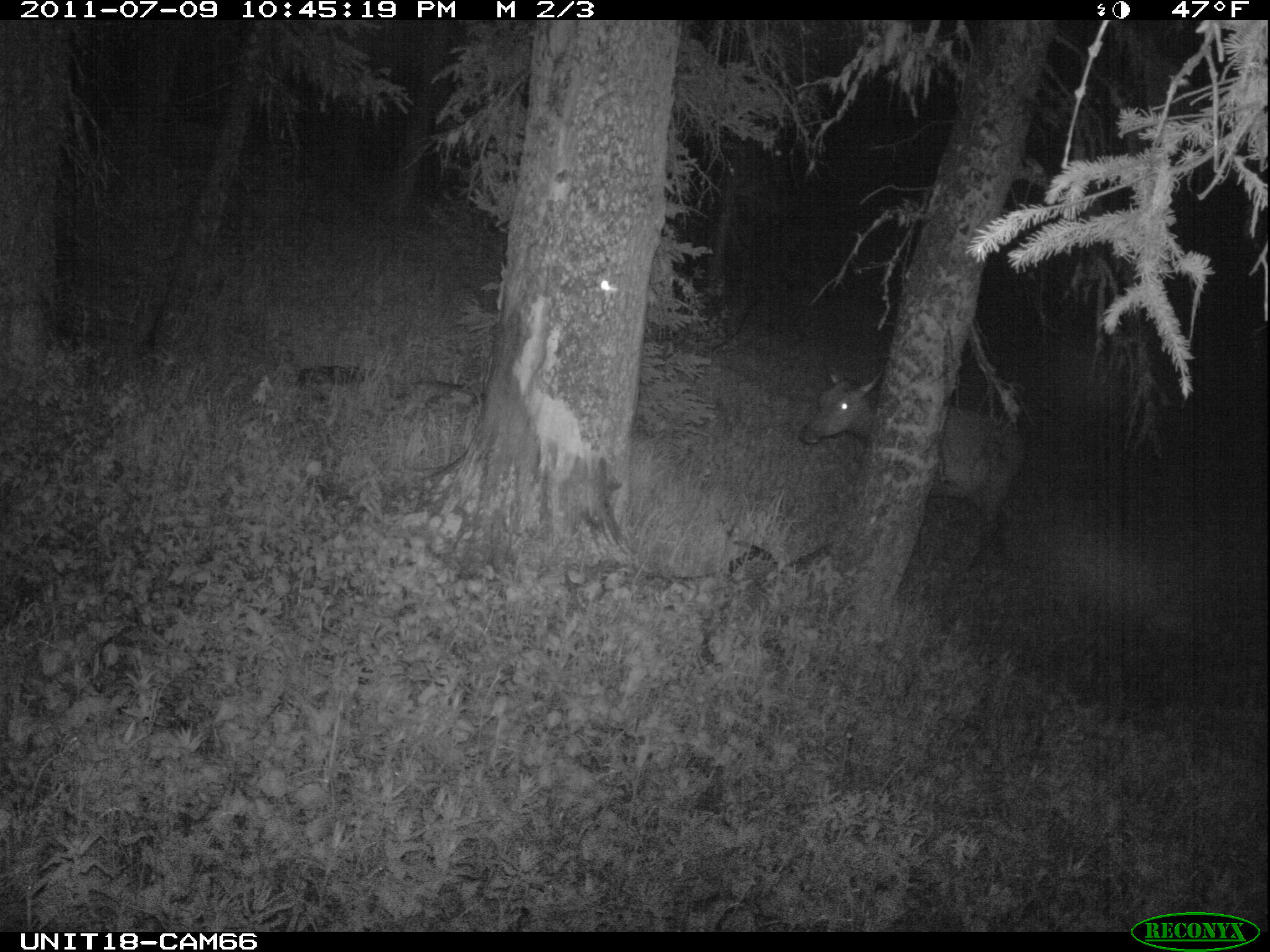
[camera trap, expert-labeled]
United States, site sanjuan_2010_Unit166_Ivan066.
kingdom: Animalia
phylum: Chordata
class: Mammalia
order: Artiodactyla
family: Cervidae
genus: Cervus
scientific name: Cervus elaphus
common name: red deer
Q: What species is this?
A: Cervus elaphus (red deer).